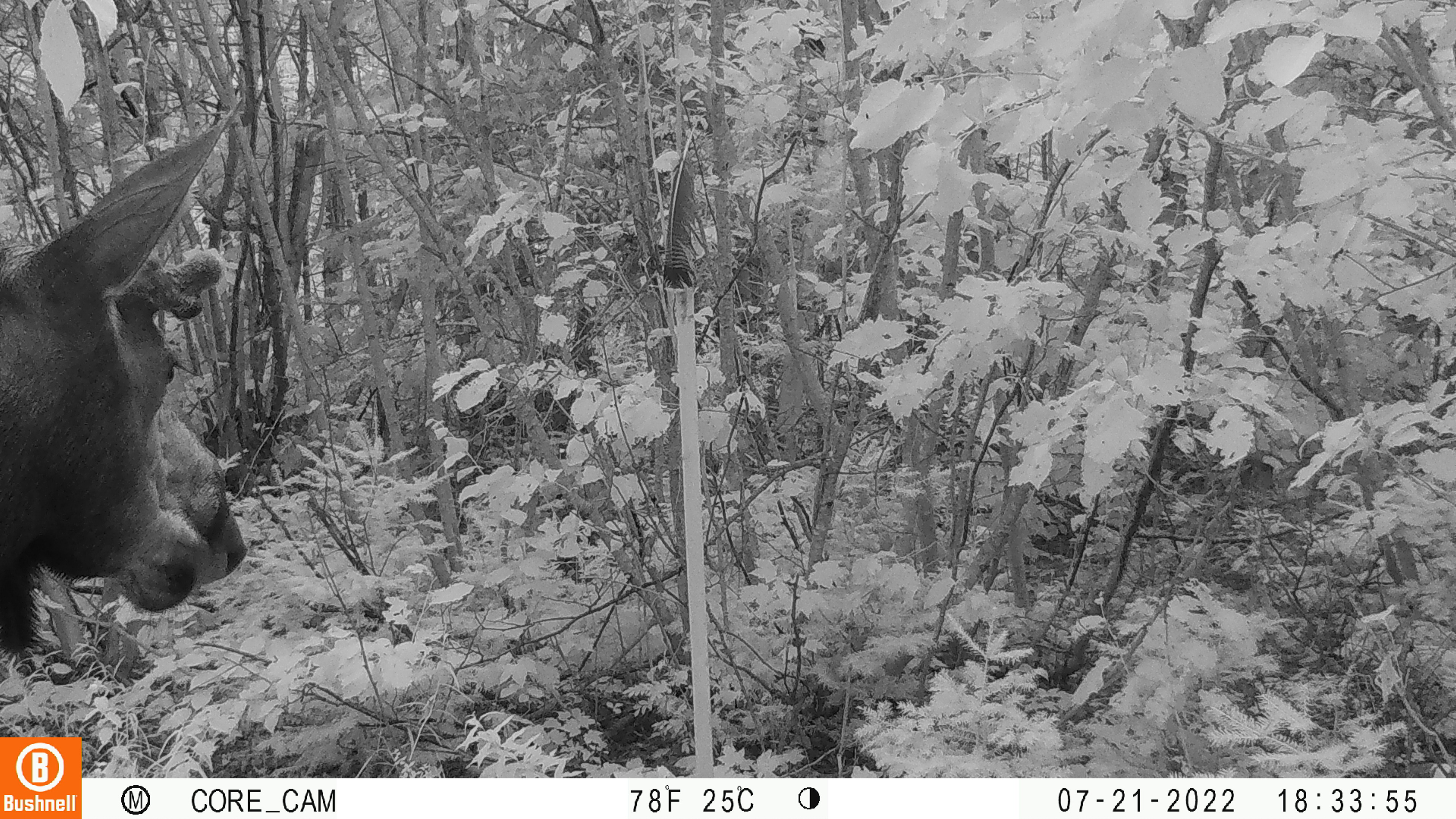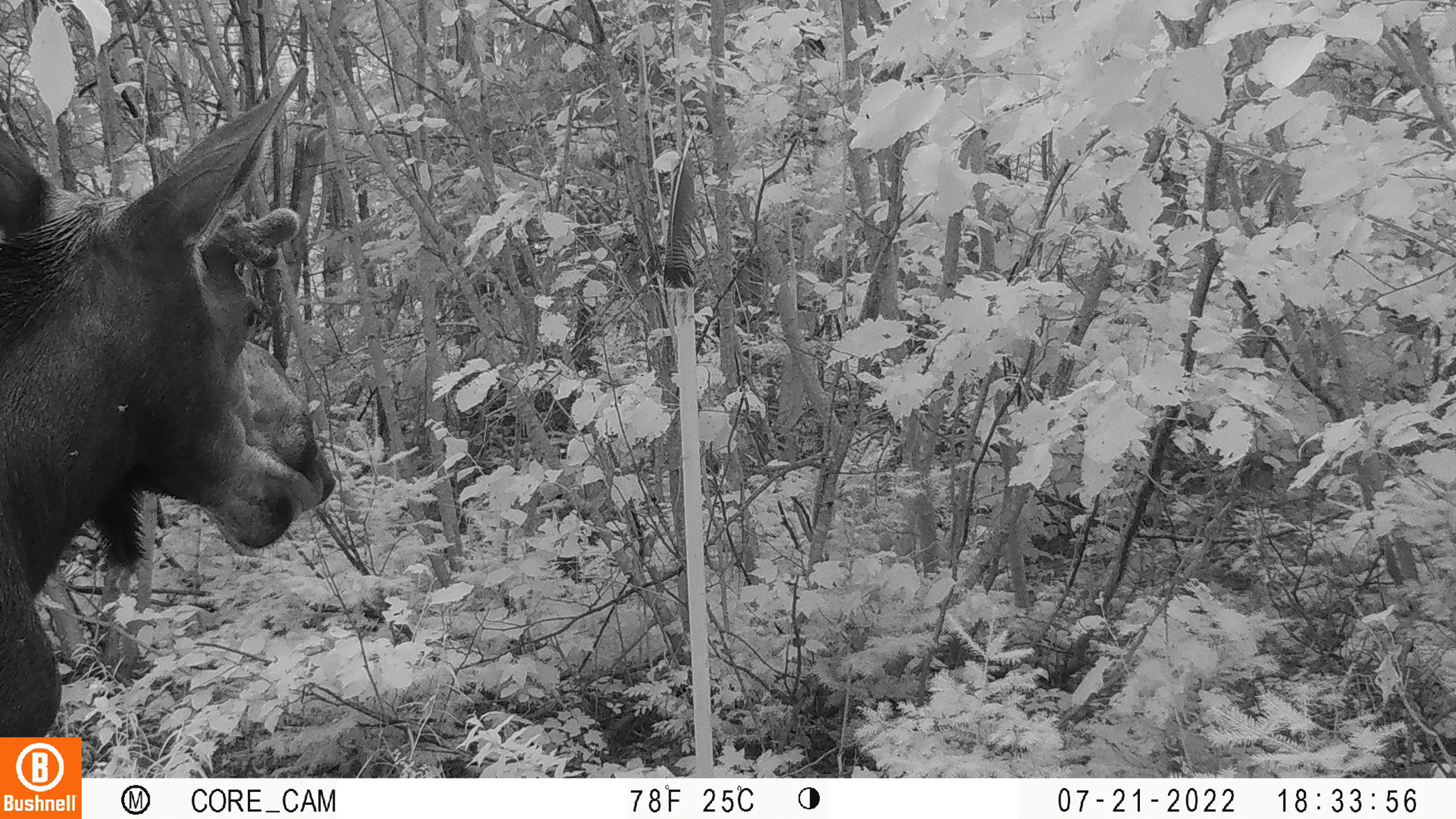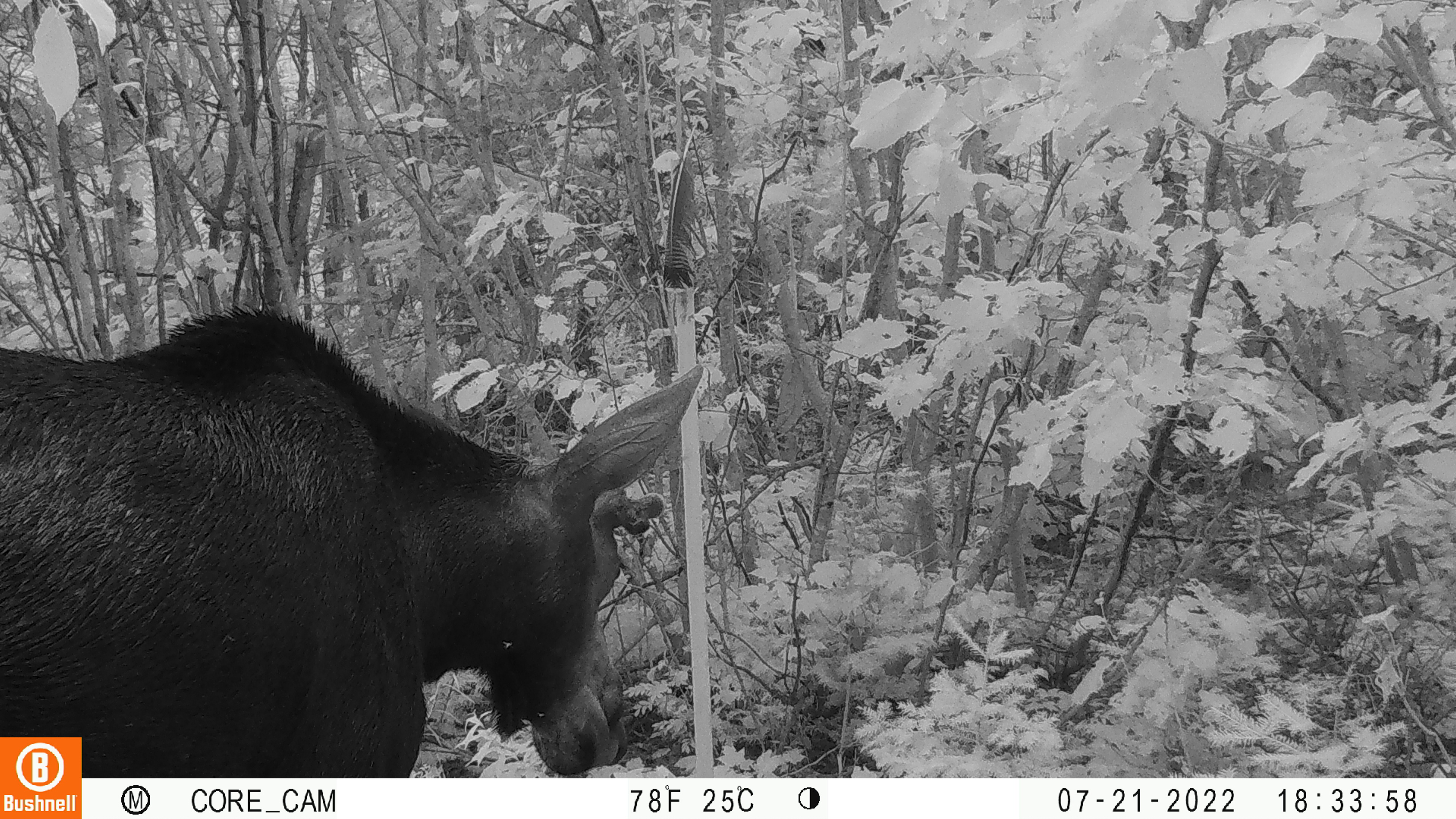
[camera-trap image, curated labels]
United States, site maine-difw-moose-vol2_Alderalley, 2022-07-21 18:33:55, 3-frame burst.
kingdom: Animalia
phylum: Chordata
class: Mammalia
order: Artiodactyla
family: Cervidae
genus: Alces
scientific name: Alces alces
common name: moose